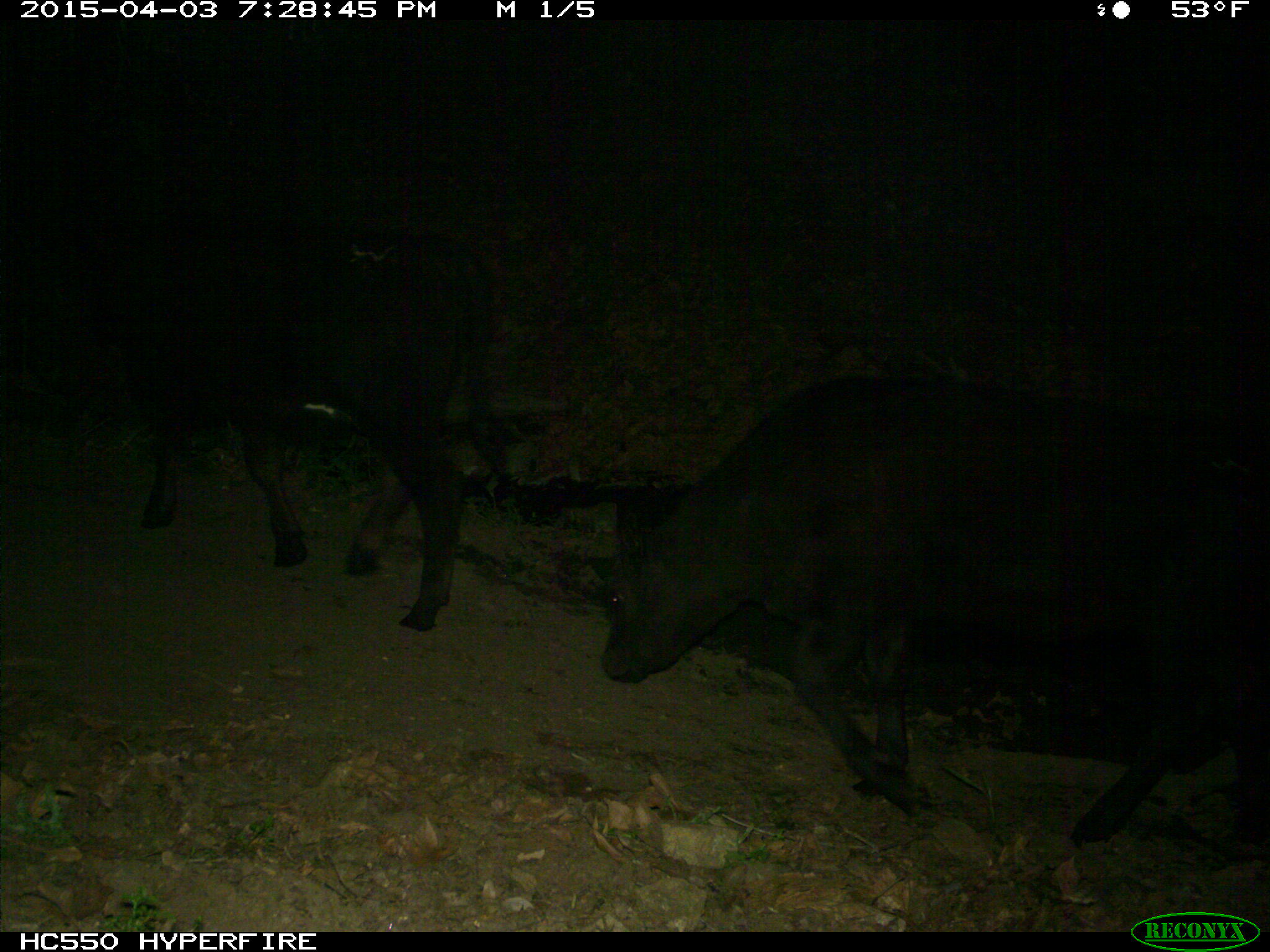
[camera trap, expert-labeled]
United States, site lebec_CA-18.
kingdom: Animalia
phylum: Chordata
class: Mammalia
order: Artiodactyla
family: Bovidae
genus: Bos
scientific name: Bos taurus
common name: domestic cow